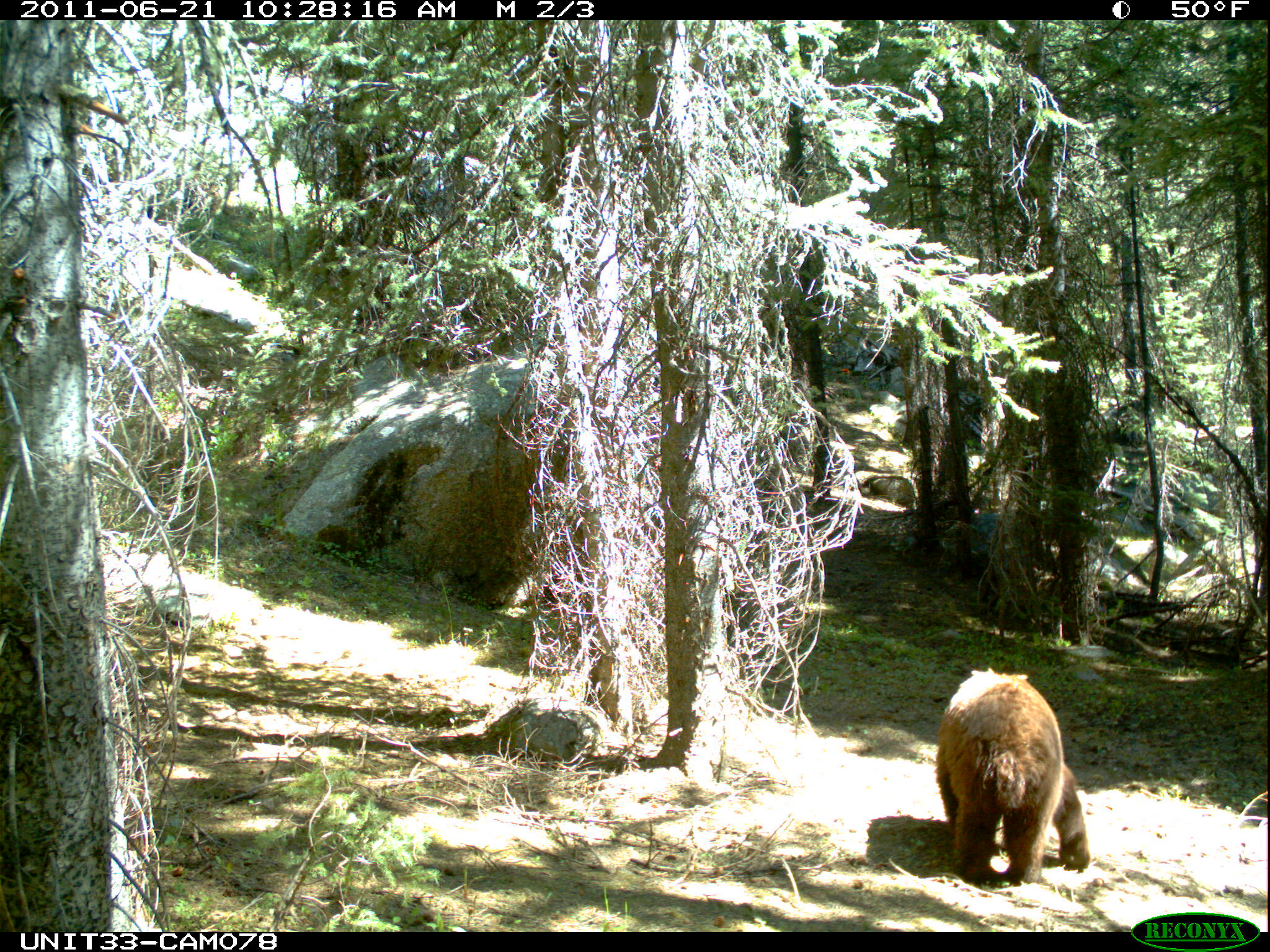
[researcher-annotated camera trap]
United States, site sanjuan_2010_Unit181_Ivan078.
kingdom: Animalia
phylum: Chordata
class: Mammalia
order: Carnivora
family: Ursidae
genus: Ursus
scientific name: Ursus americanus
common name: american black bear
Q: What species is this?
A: Ursus americanus (american black bear).